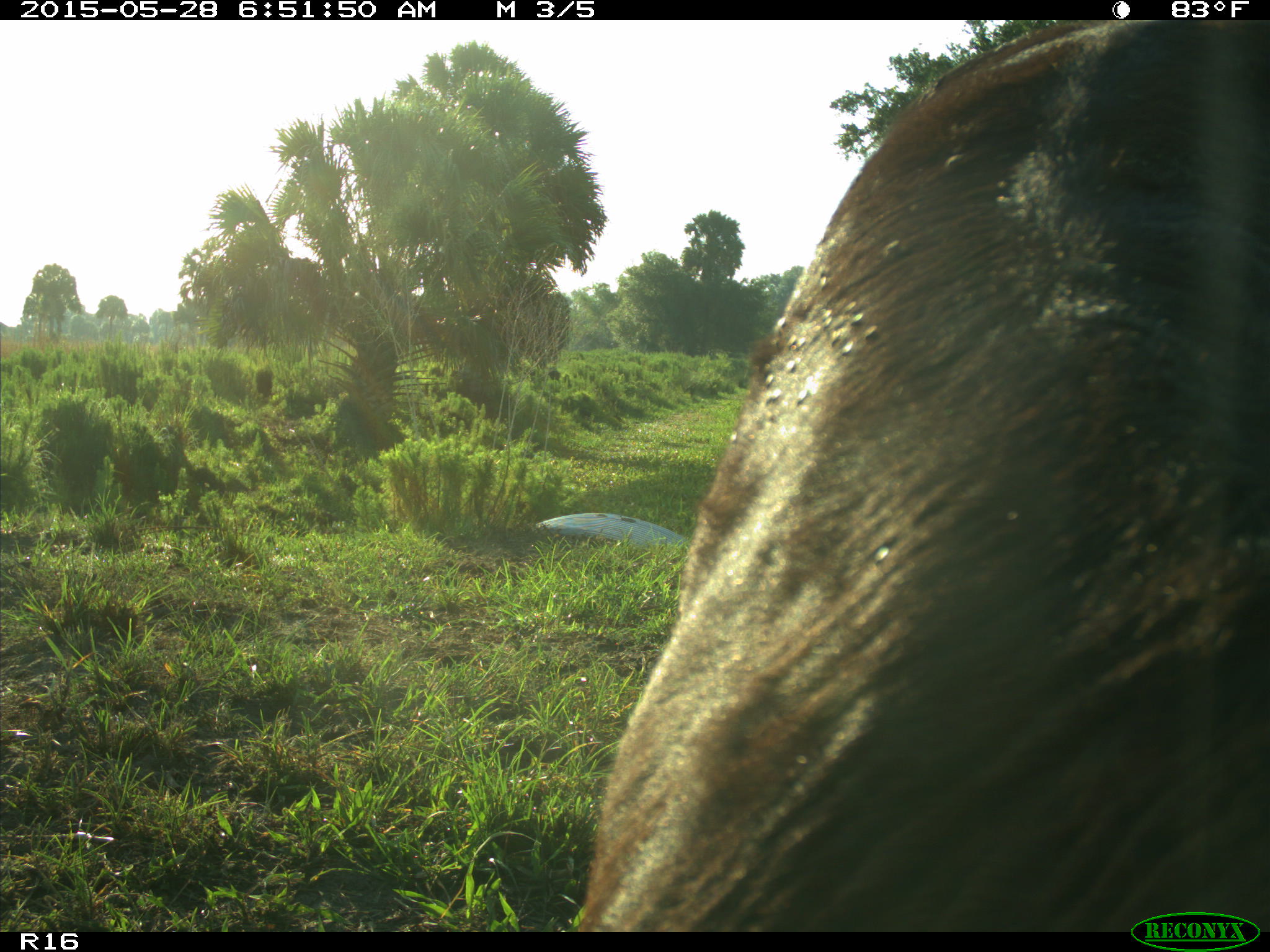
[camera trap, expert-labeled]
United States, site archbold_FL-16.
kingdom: Animalia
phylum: Chordata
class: Mammalia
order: Artiodactyla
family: Bovidae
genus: Bos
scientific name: Bos taurus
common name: domestic cow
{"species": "Bos taurus (domestic cow)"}